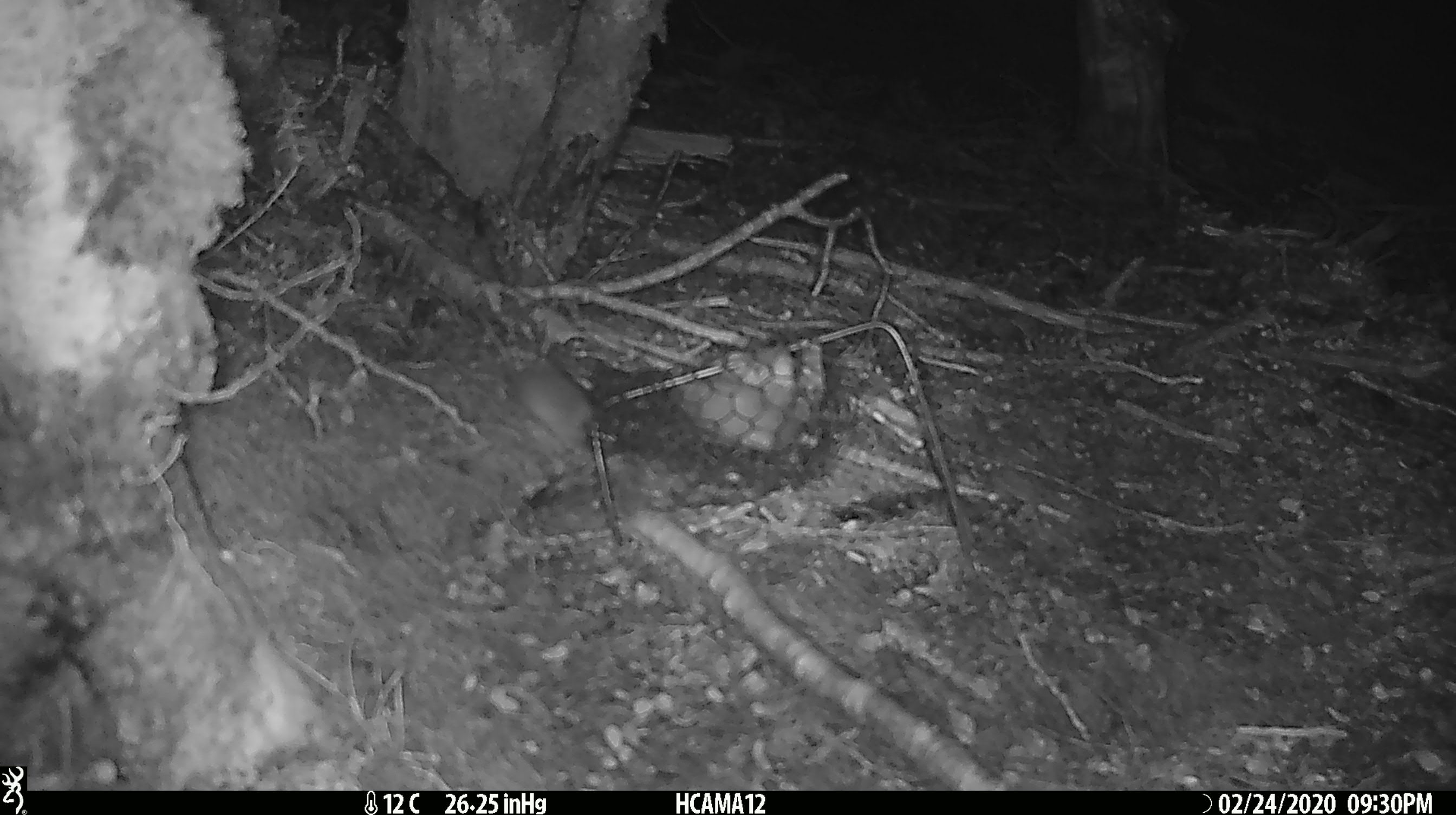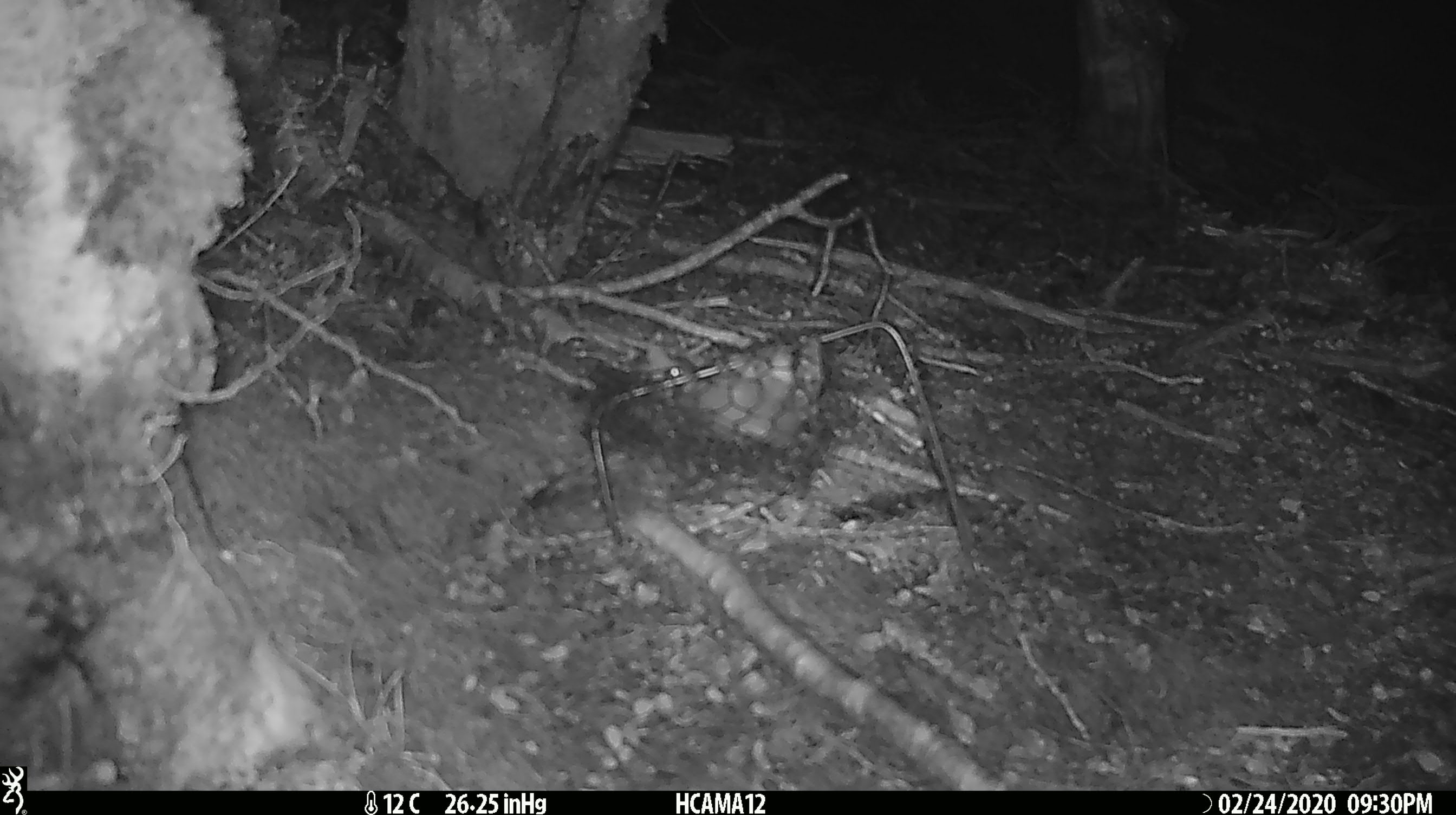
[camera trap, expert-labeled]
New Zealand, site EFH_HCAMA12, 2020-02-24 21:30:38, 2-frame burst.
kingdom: Animalia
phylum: Chordata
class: Mammalia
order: Rodentia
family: Muridae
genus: Mus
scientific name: Mus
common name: mouse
Mouse (Mus).